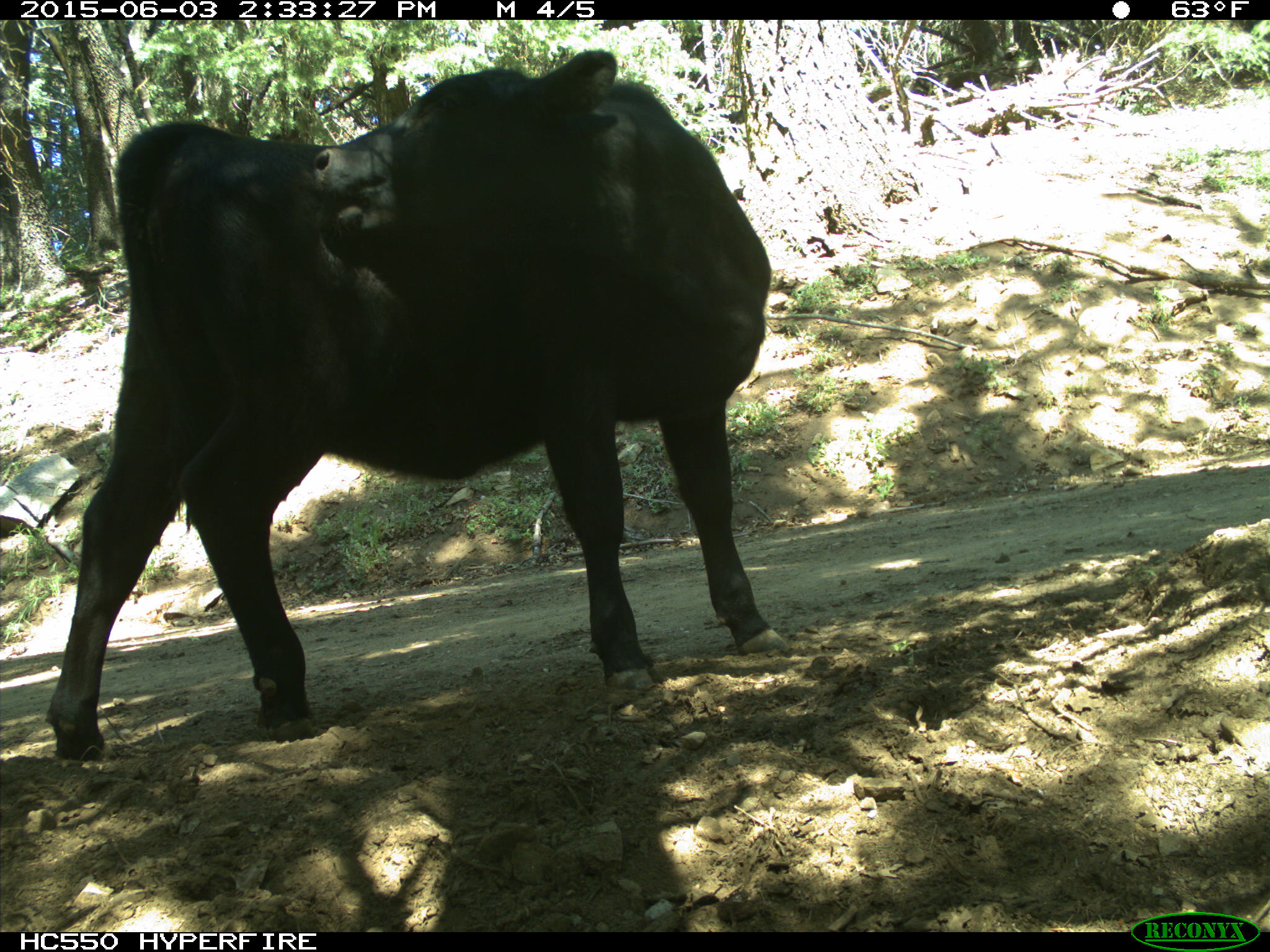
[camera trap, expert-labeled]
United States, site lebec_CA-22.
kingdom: Animalia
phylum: Chordata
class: Mammalia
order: Artiodactyla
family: Bovidae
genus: Bos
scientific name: Bos taurus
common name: domestic cow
Bos taurus (domestic cow).